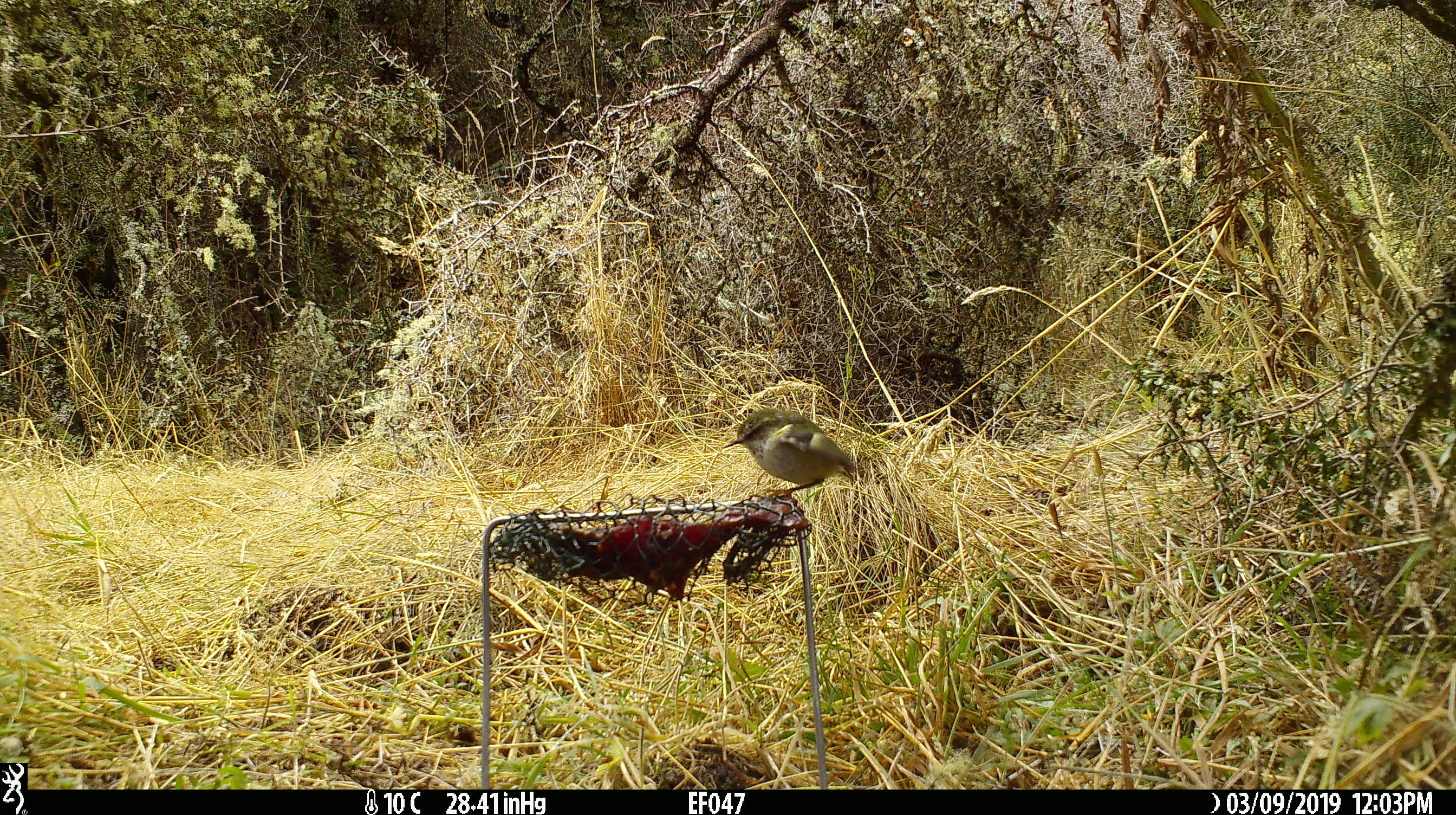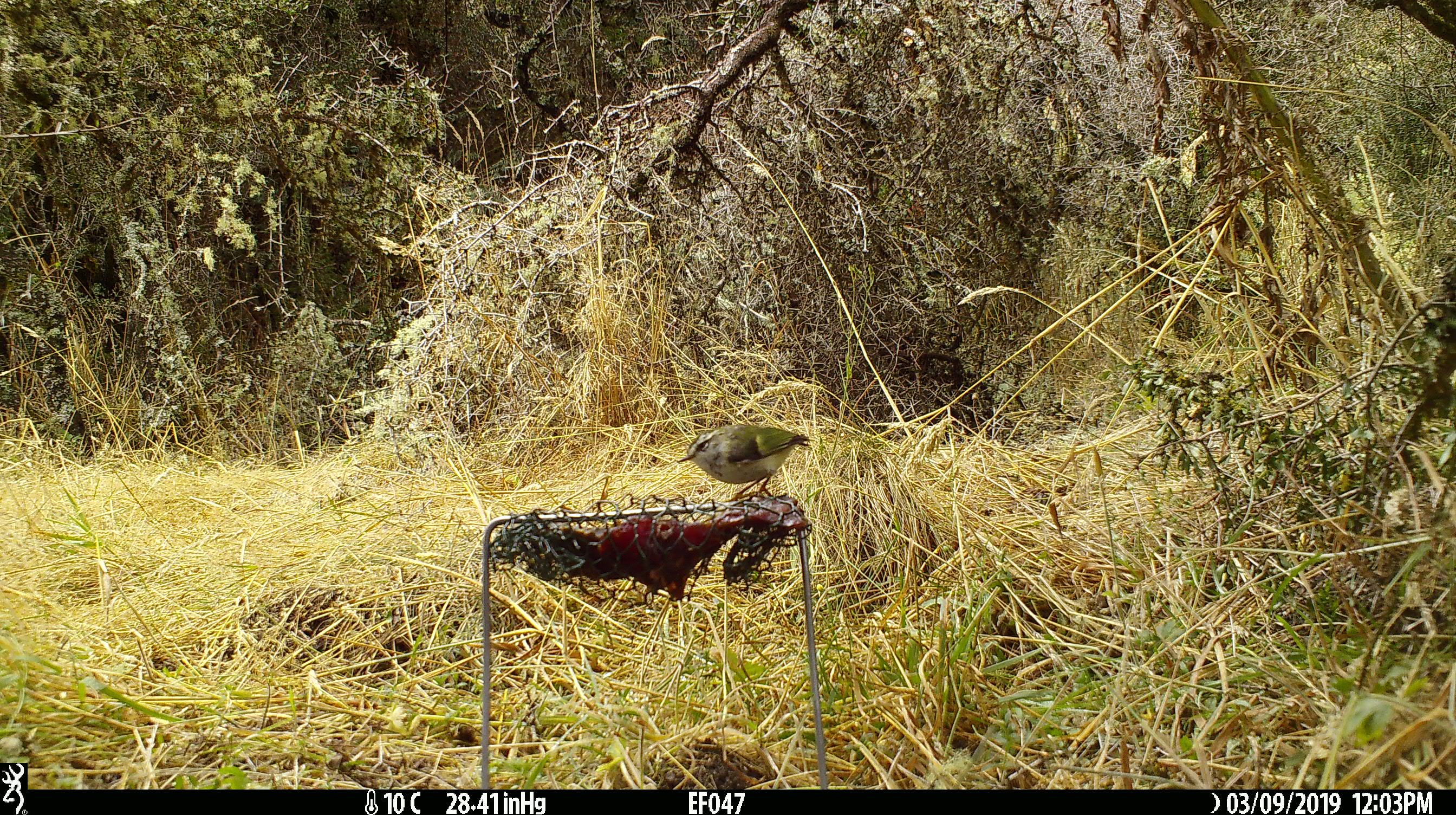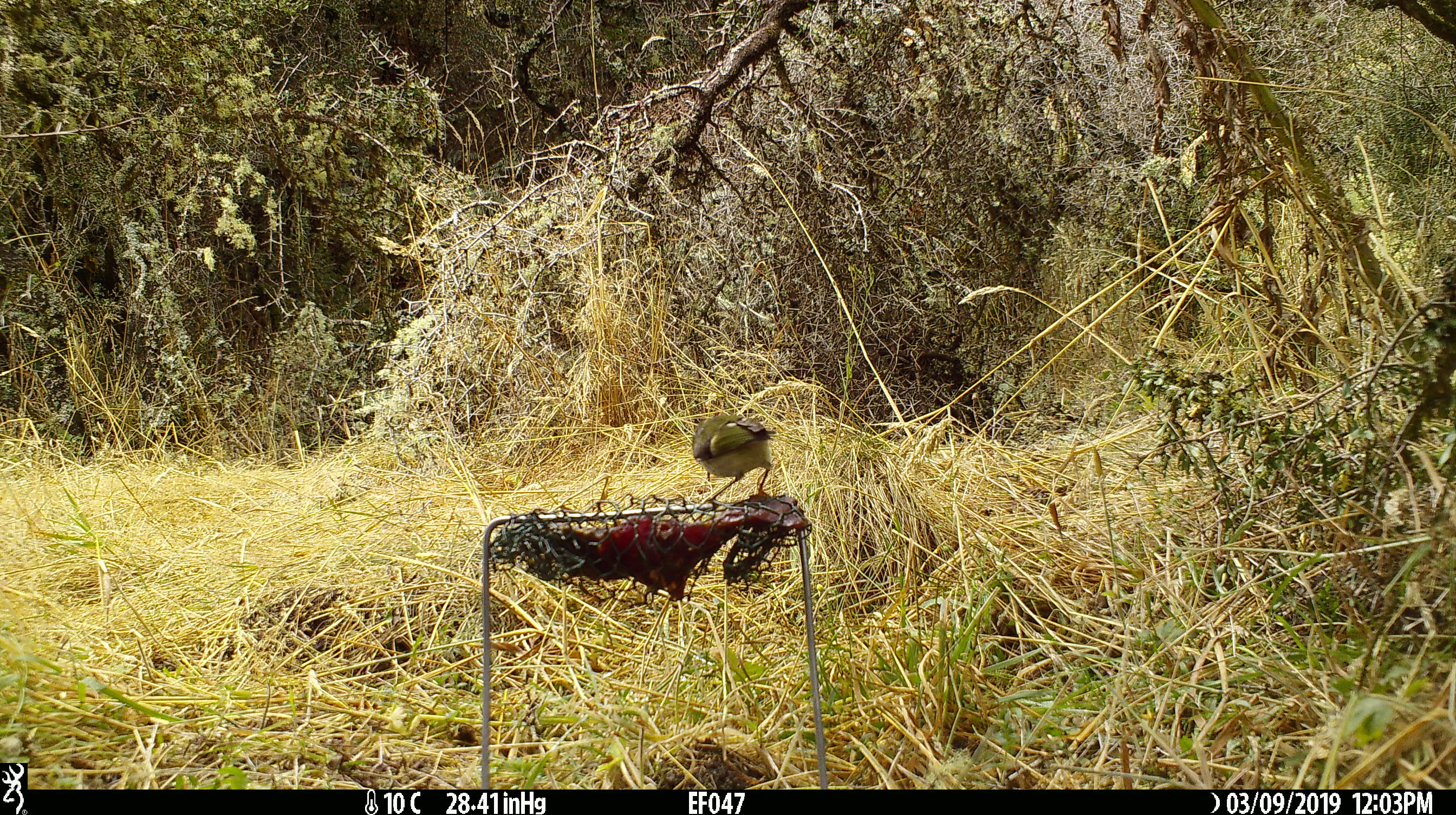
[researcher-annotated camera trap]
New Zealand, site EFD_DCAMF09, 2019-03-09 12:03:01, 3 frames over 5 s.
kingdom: Animalia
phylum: Chordata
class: Aves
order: Passeriformes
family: Acanthisittidae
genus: Acanthisitta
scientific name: Acanthisitta chloris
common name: rifleman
Rifleman (Acanthisitta chloris).